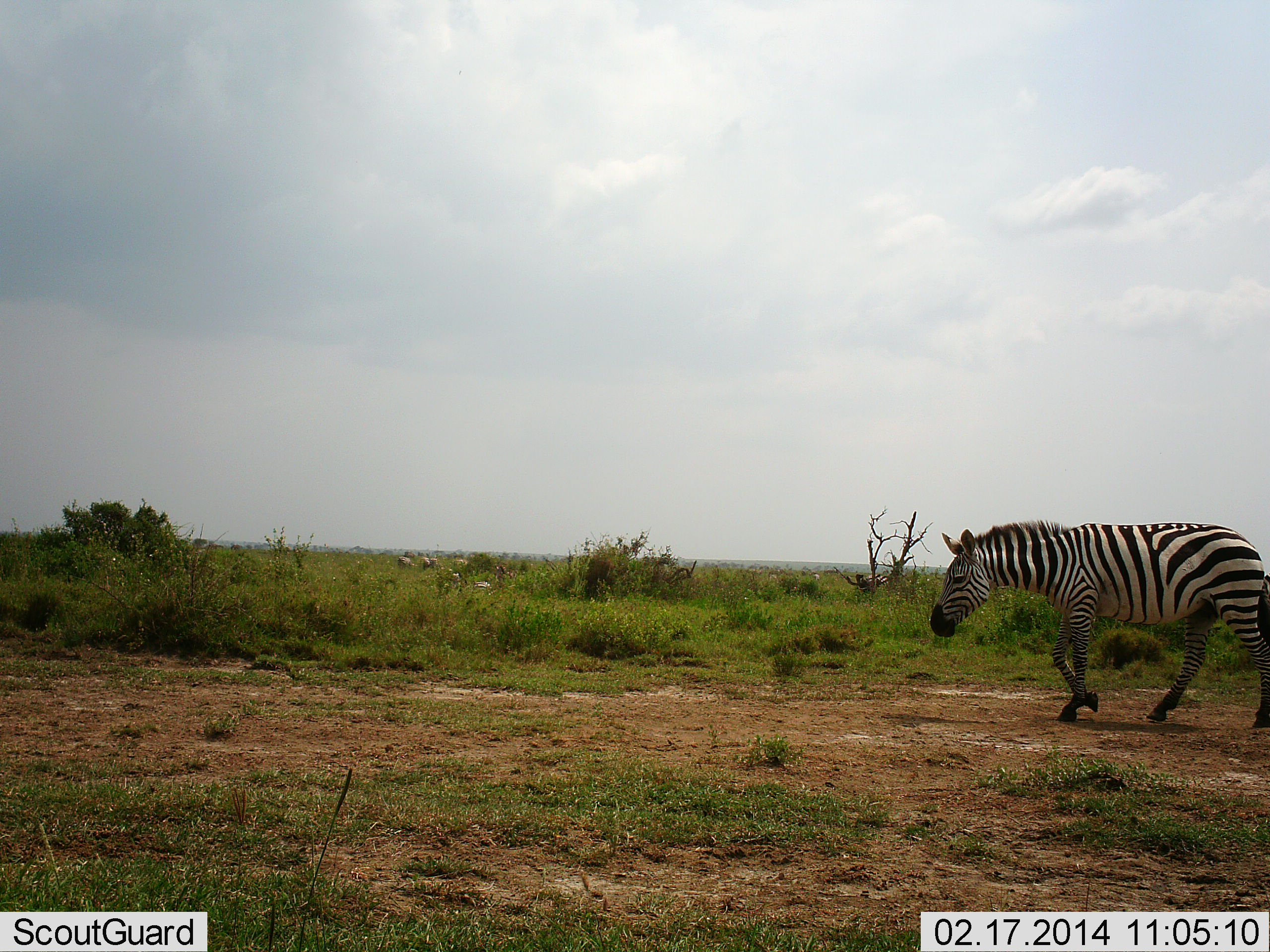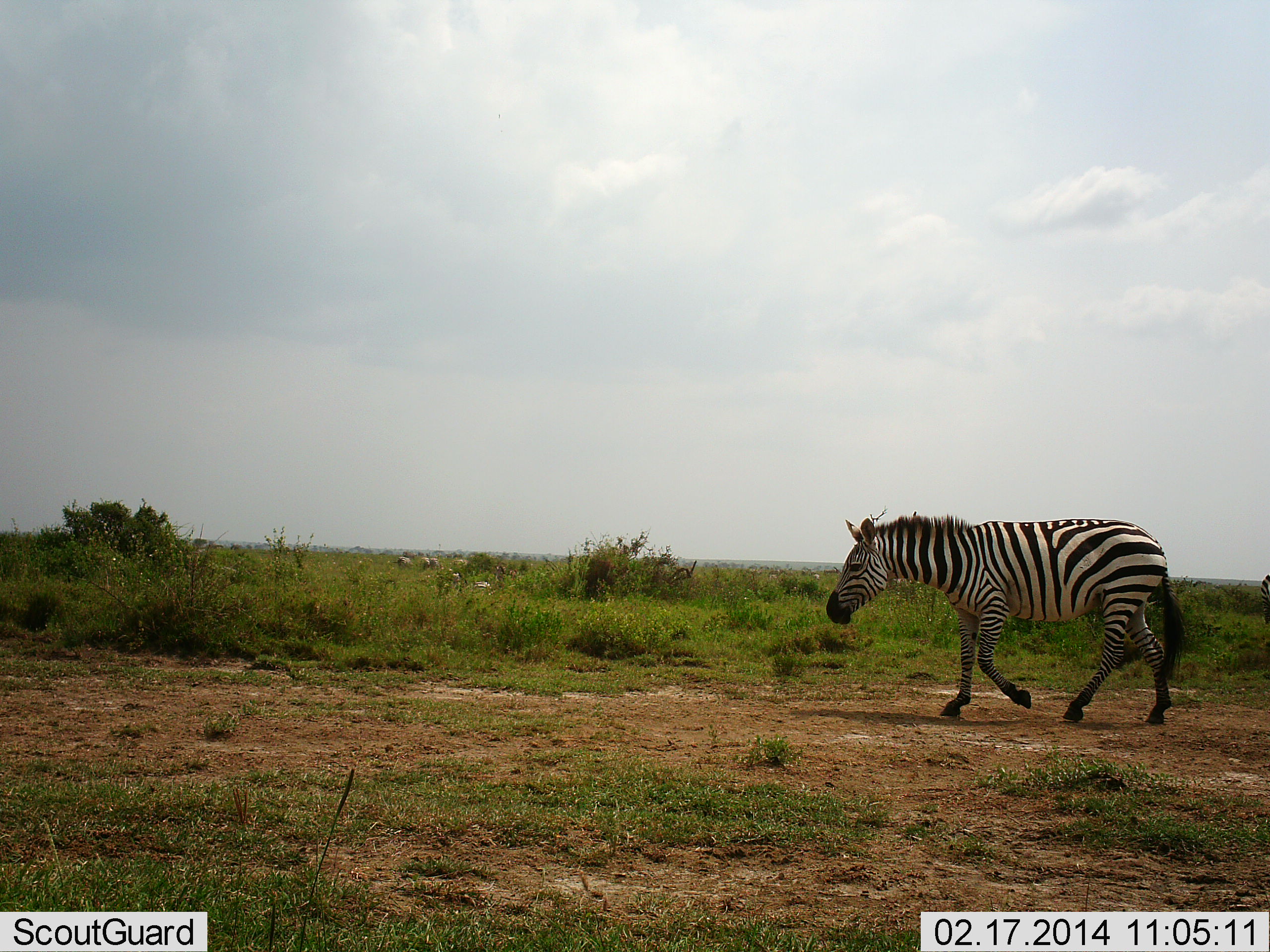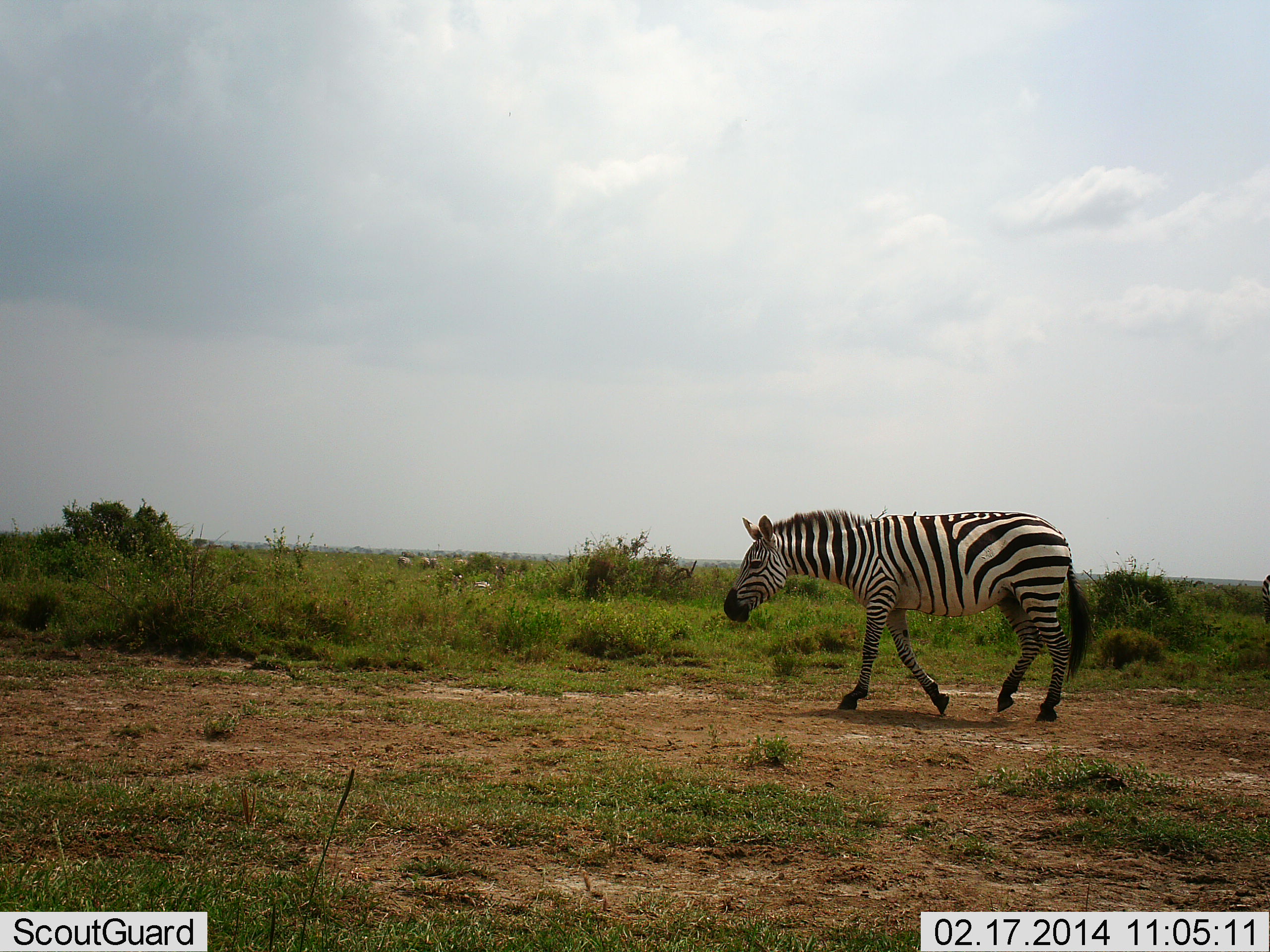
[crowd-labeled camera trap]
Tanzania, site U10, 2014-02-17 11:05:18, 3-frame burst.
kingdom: Animalia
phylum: Chordata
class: Mammalia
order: Perissodactyla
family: Equidae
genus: Equus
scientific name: Equus quagga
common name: plains zebra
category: zebra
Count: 1.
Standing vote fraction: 30%.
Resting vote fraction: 0%.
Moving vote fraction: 100%.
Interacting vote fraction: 0%.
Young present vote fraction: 0%.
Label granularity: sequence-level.